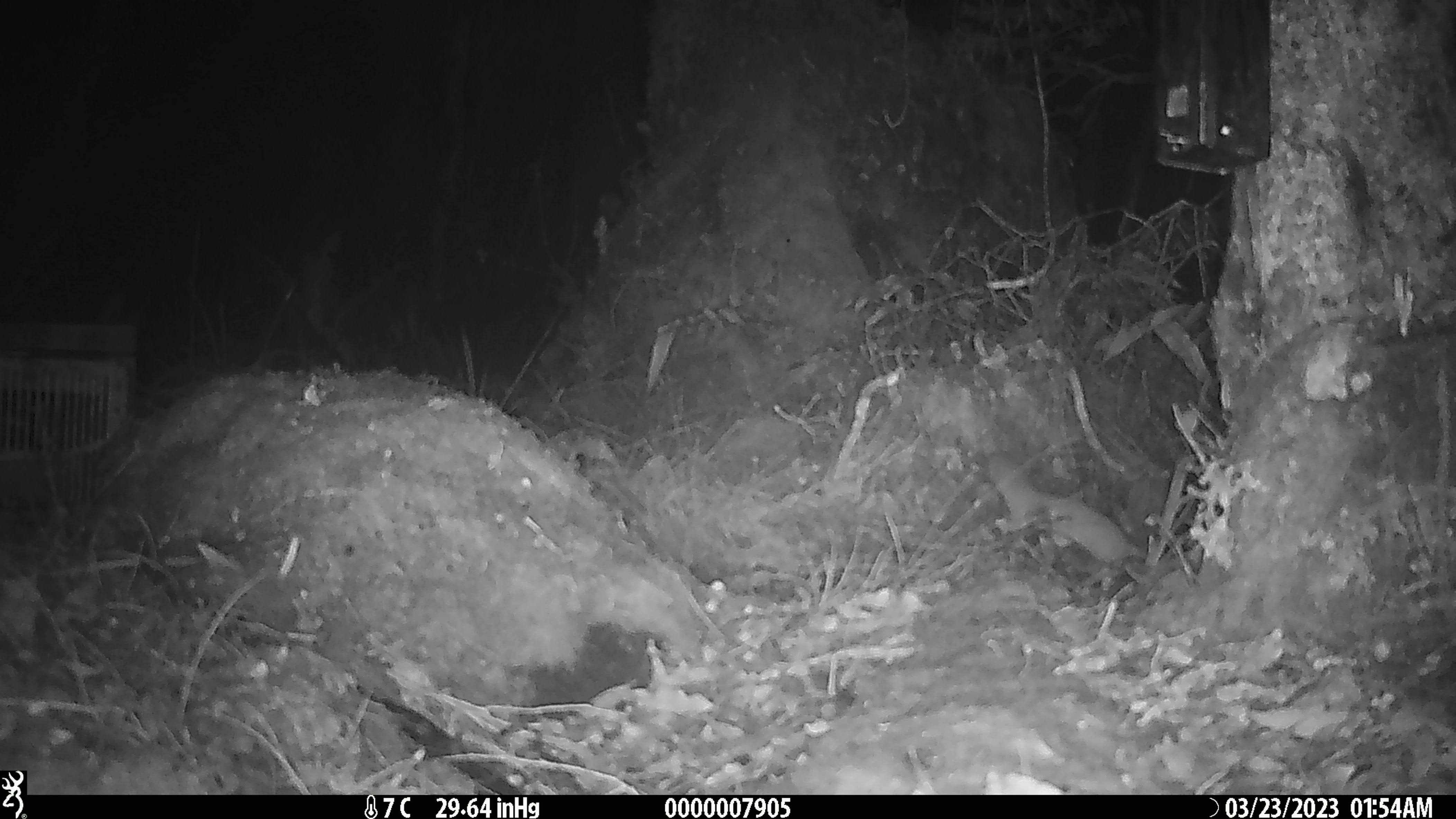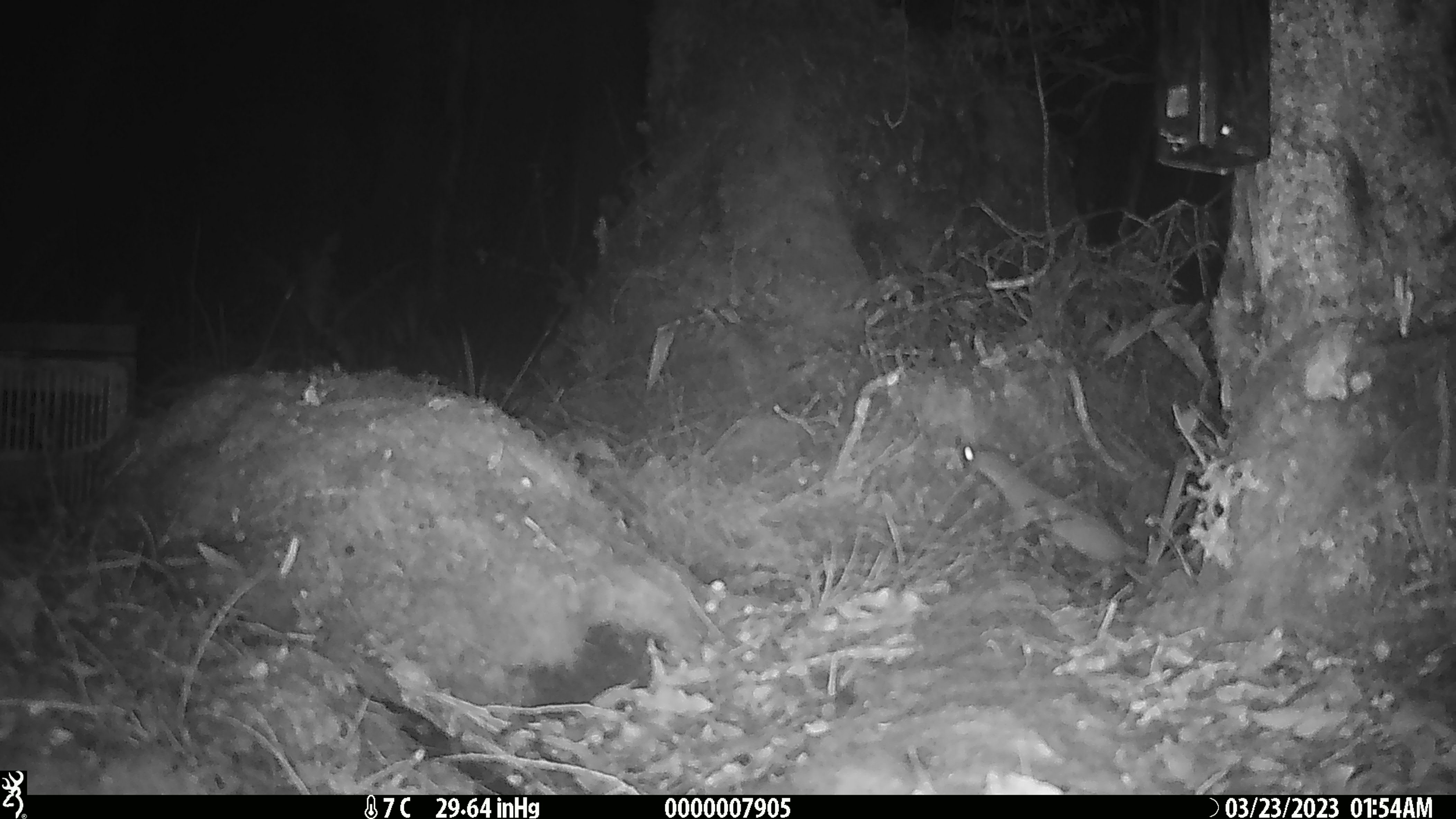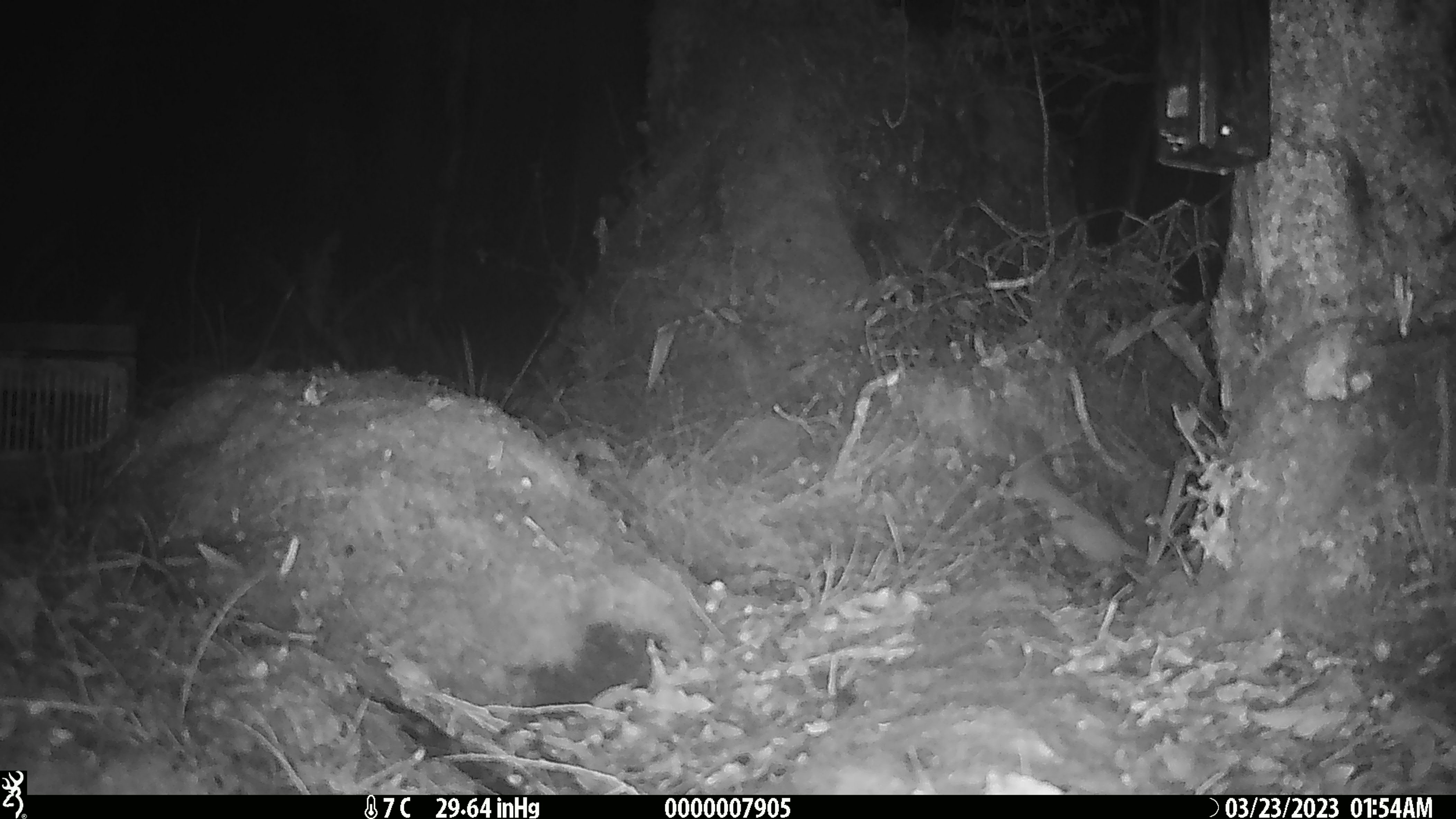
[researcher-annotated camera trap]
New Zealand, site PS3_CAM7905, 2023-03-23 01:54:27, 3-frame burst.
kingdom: Animalia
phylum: Chordata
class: Mammalia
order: Carnivora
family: Mustelidae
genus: Mustela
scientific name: Mustela erminea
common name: stoat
Stoat (Mustela erminea).